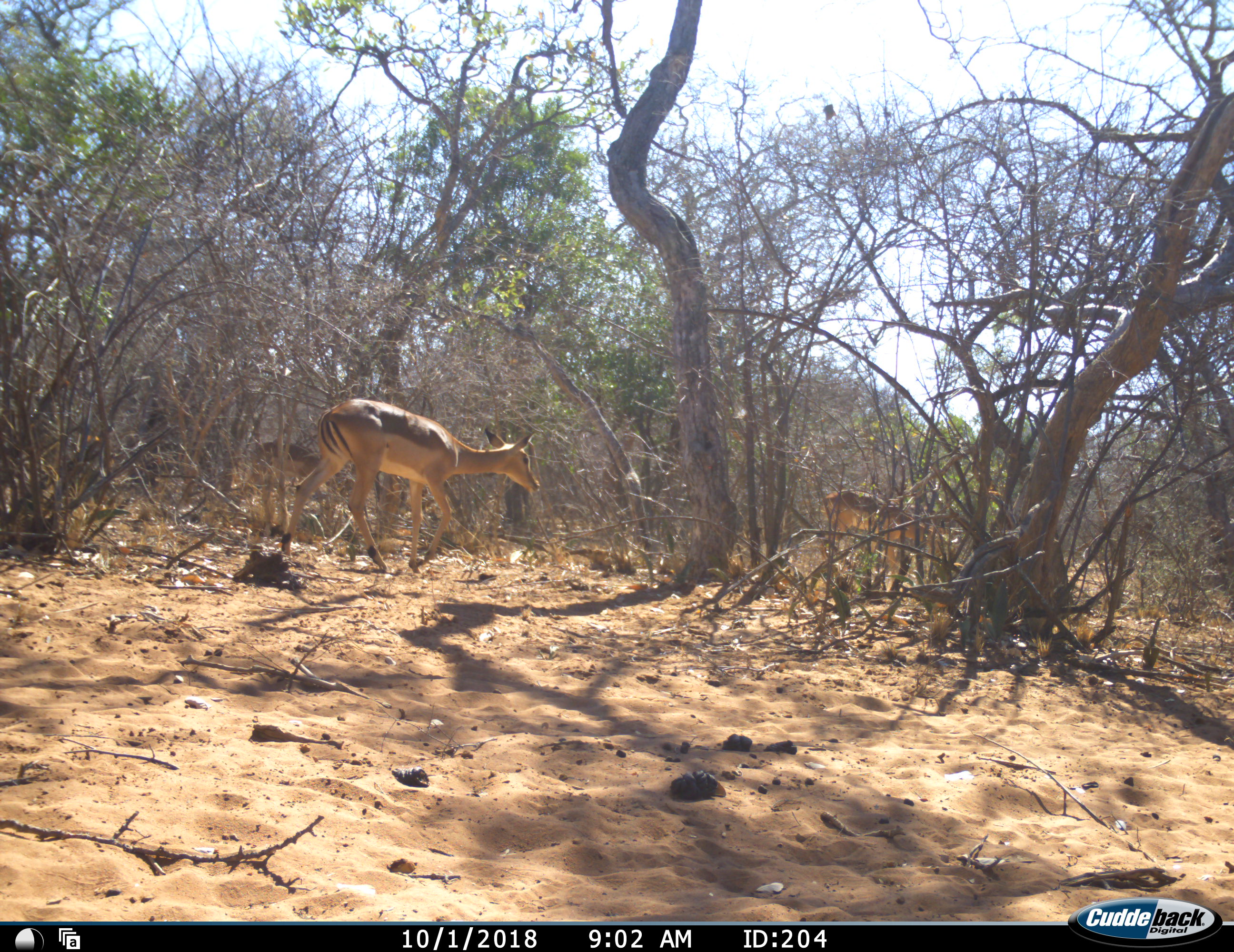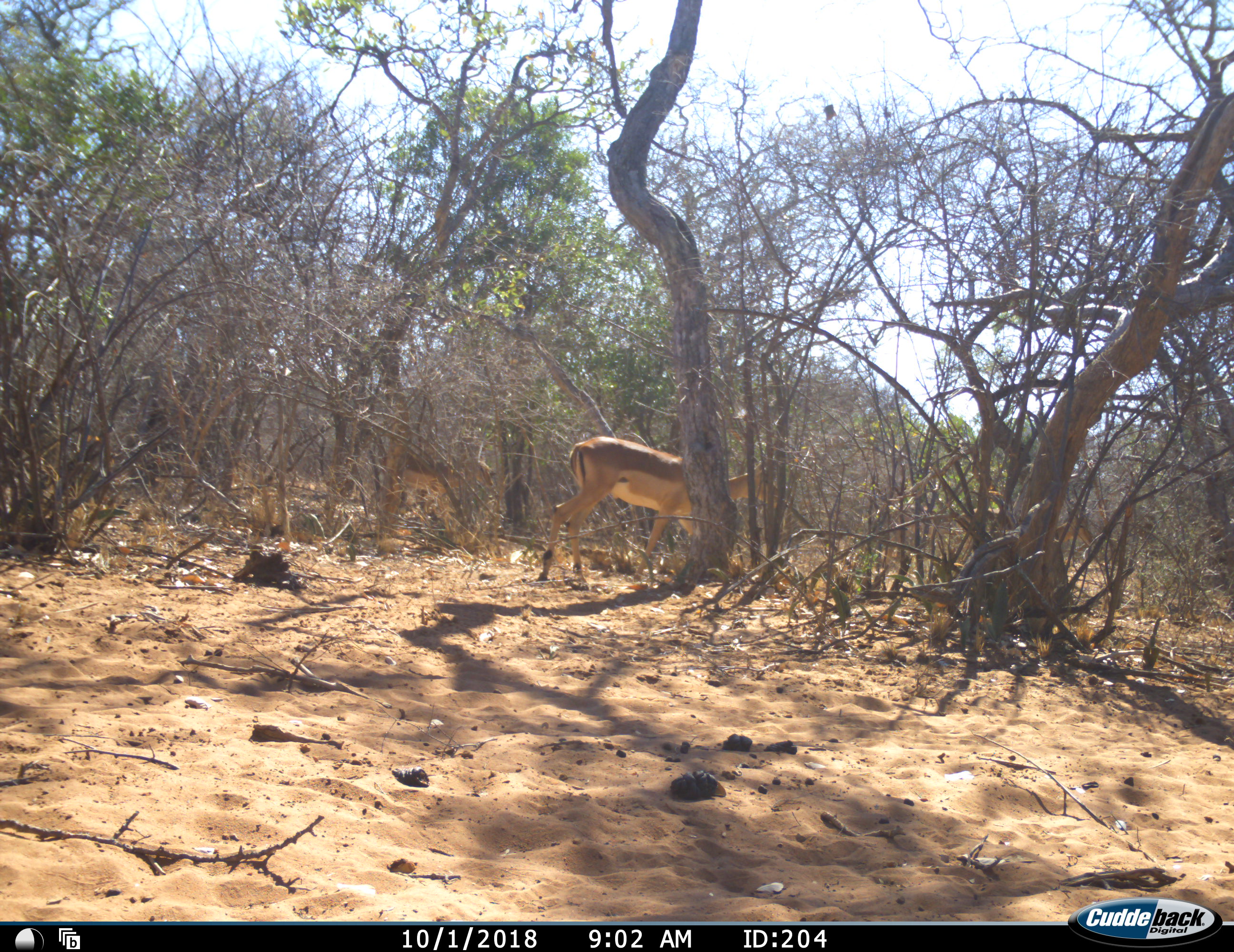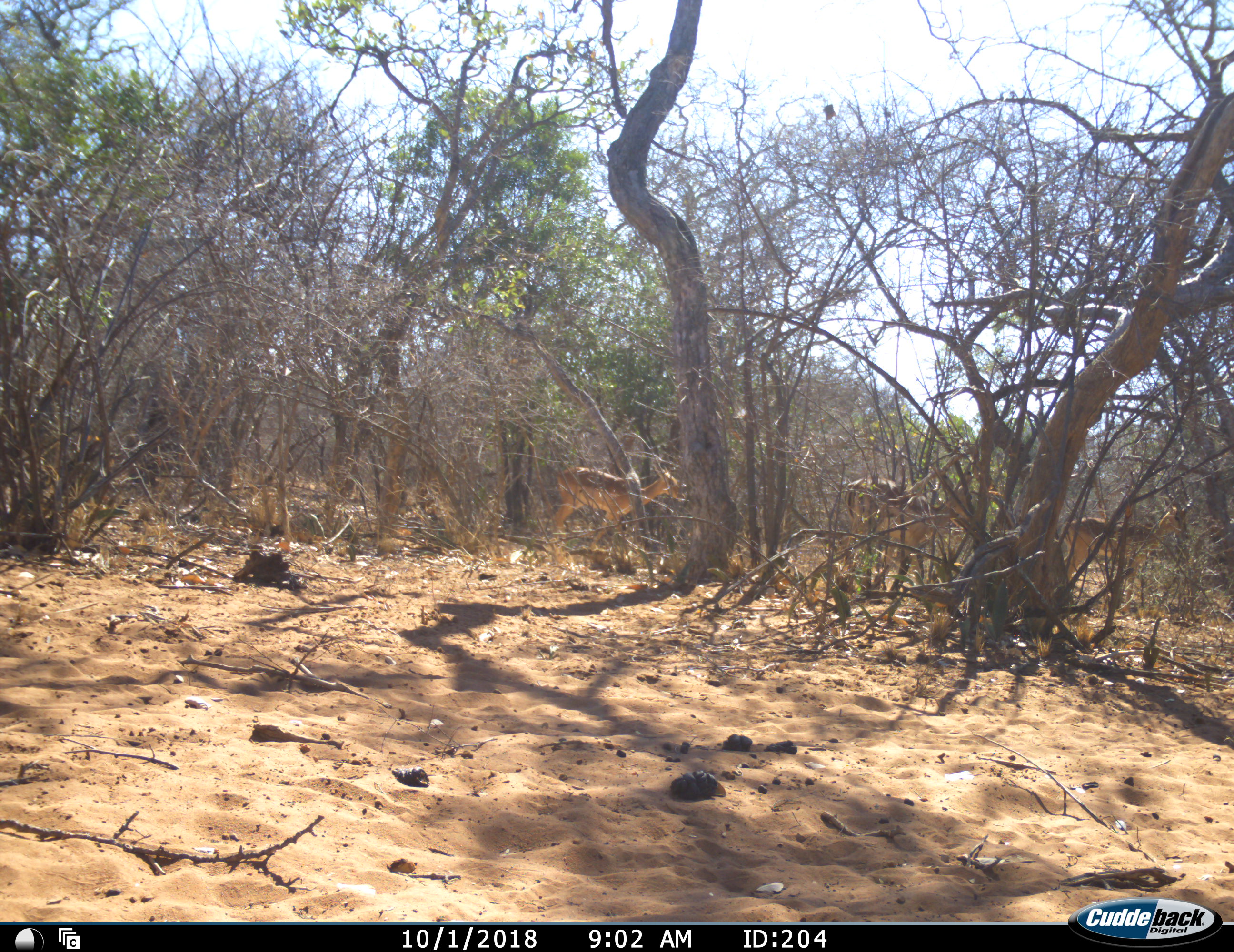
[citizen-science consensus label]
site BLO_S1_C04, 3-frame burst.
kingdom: Animalia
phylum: Chordata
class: Mammalia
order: Artiodactyla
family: Bovidae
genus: Aepyceros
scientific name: Aepyceros melampus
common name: impala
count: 3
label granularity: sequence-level